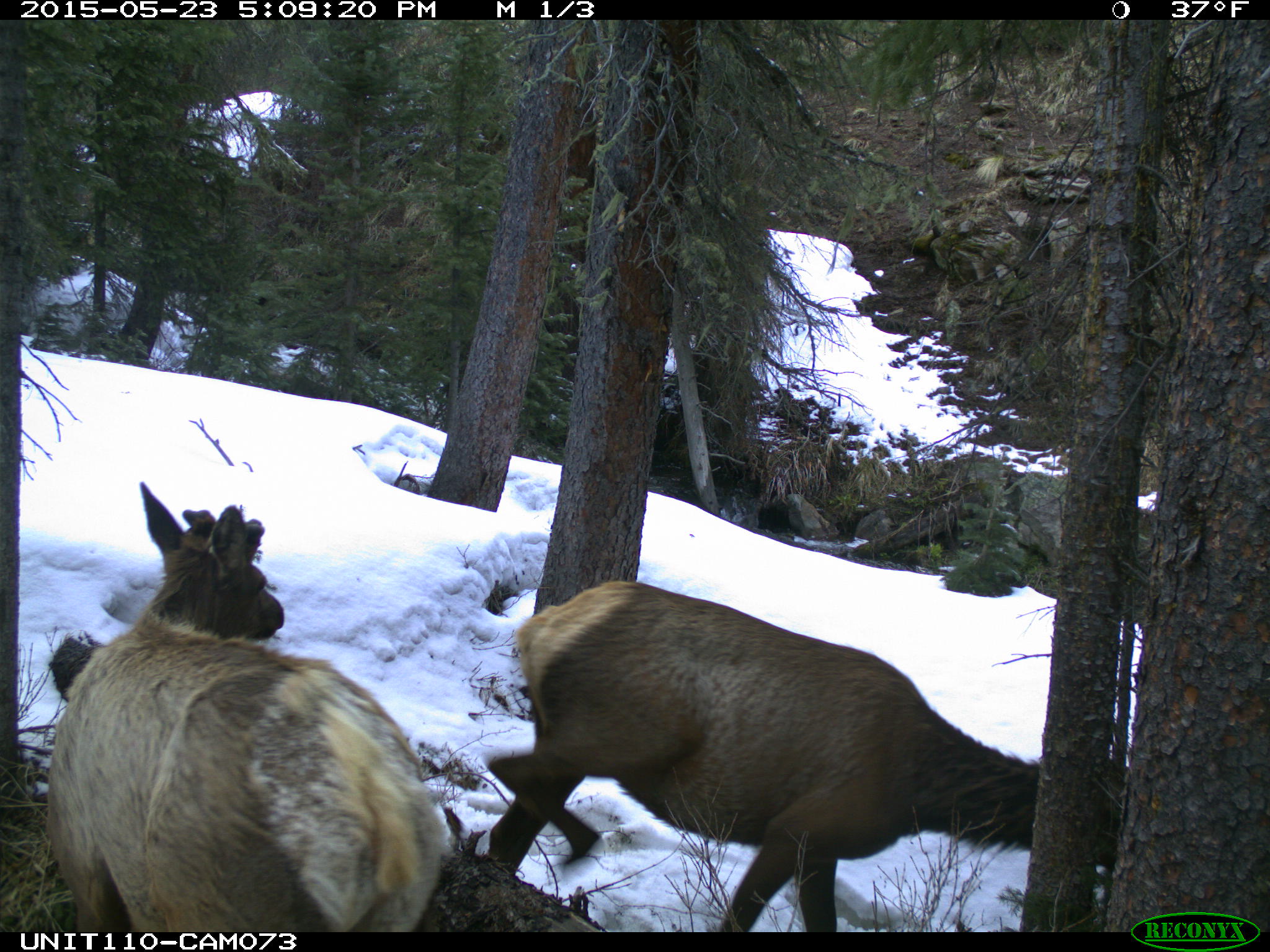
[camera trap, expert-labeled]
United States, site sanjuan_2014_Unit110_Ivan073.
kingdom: Animalia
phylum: Chordata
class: Mammalia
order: Artiodactyla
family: Cervidae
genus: Cervus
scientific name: Cervus elaphus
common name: red deer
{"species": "Cervus elaphus (red deer)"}